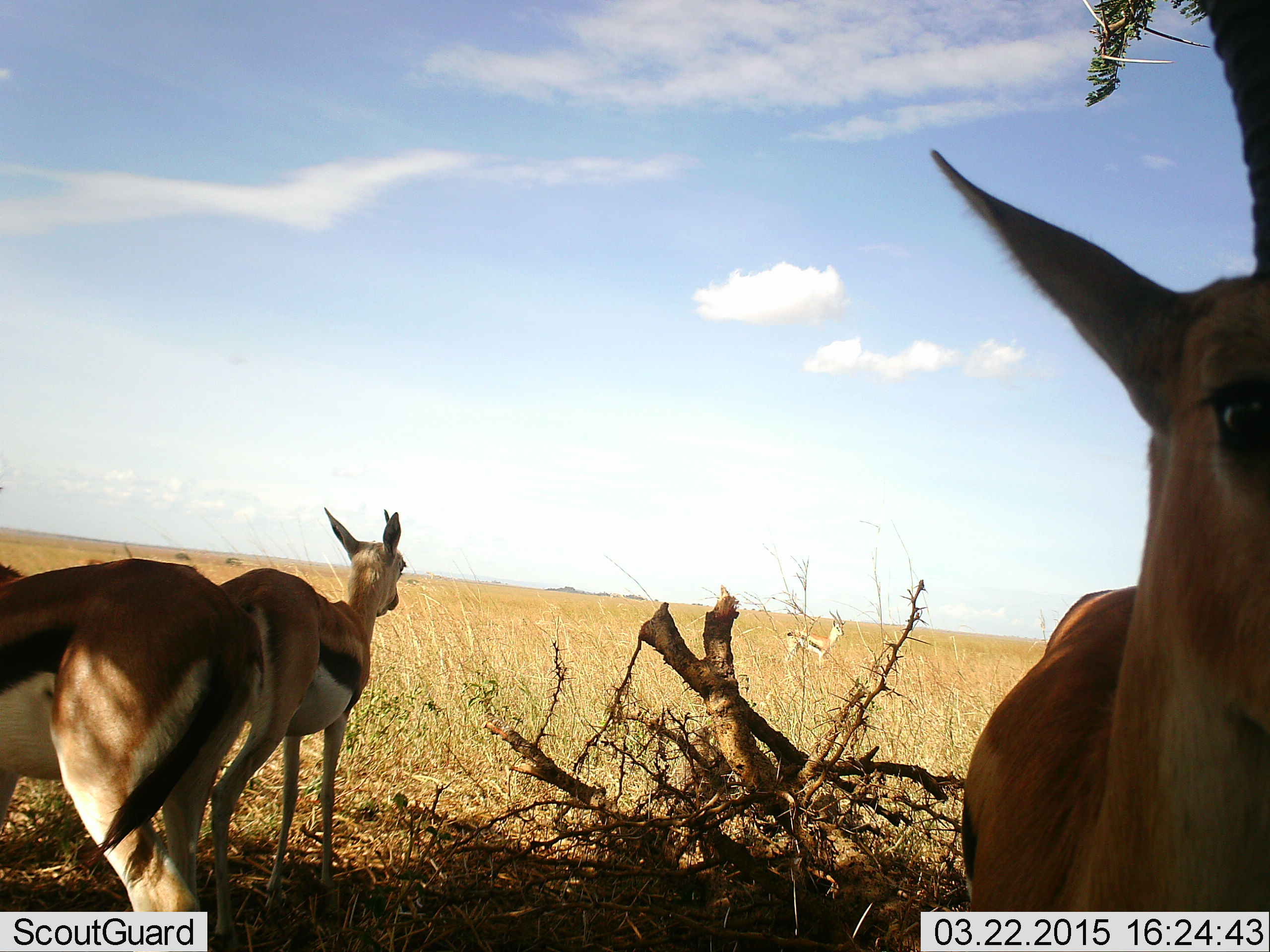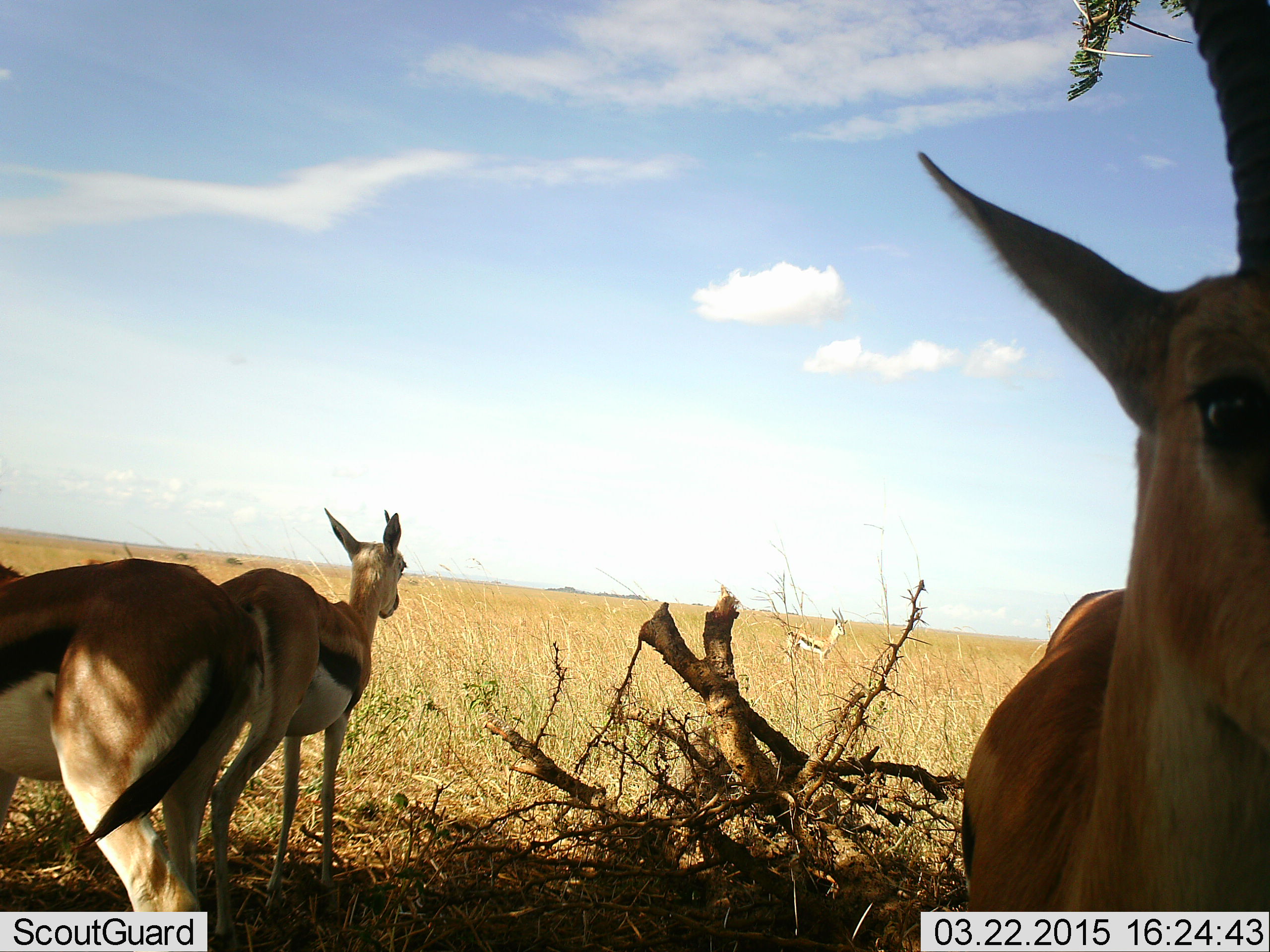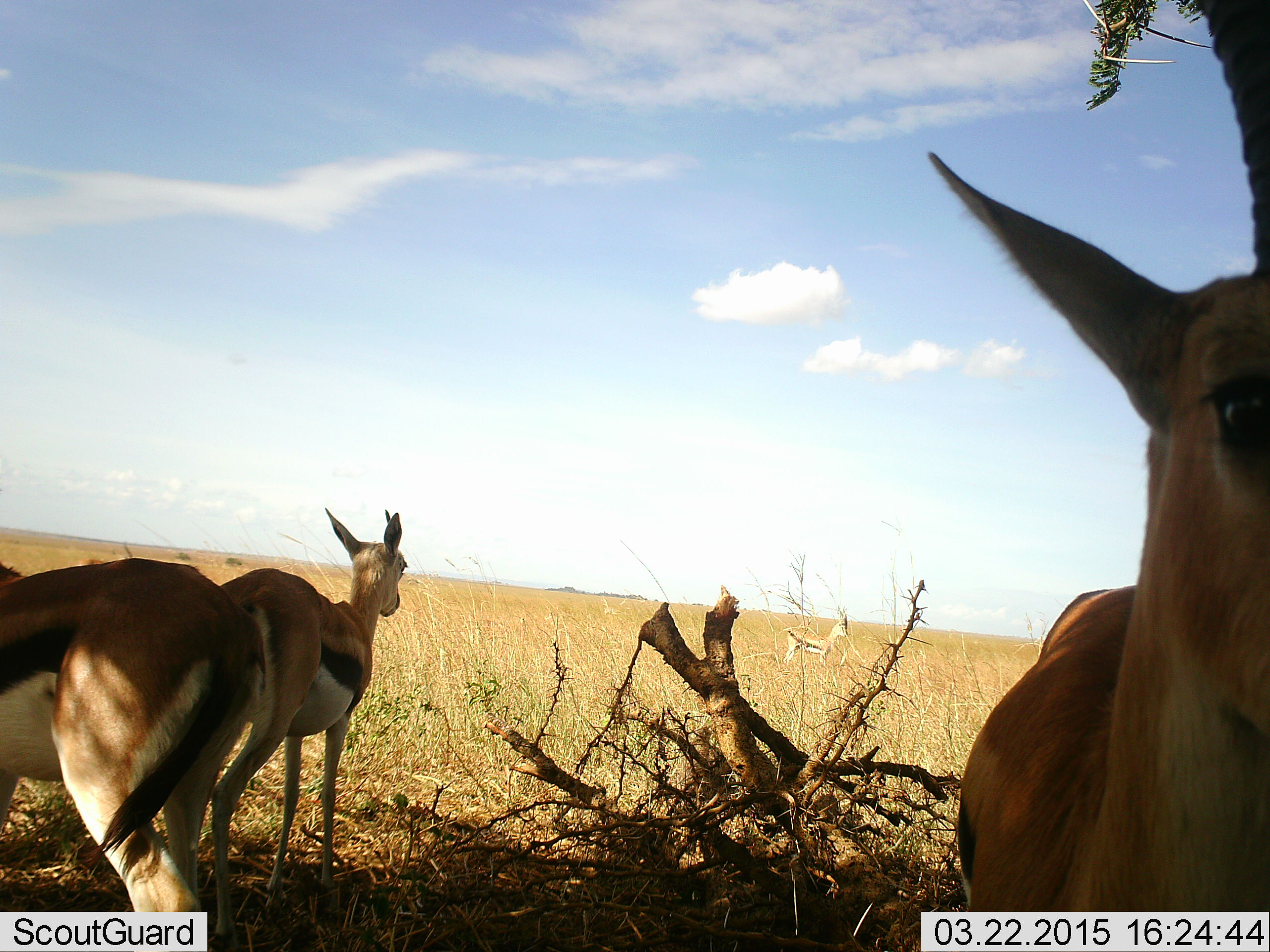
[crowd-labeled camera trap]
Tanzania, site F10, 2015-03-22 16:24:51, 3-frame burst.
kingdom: Animalia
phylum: Chordata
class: Mammalia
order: Artiodactyla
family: Bovidae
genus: Eudorcas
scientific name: Eudorcas thomsonii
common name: thomson's gazelle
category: gazellethomsons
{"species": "gazellethomsons (thomson's gazelle) (Eudorcas thomsonii)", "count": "3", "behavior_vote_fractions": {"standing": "100%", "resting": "10%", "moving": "0%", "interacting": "0%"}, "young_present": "0%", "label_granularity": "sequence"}